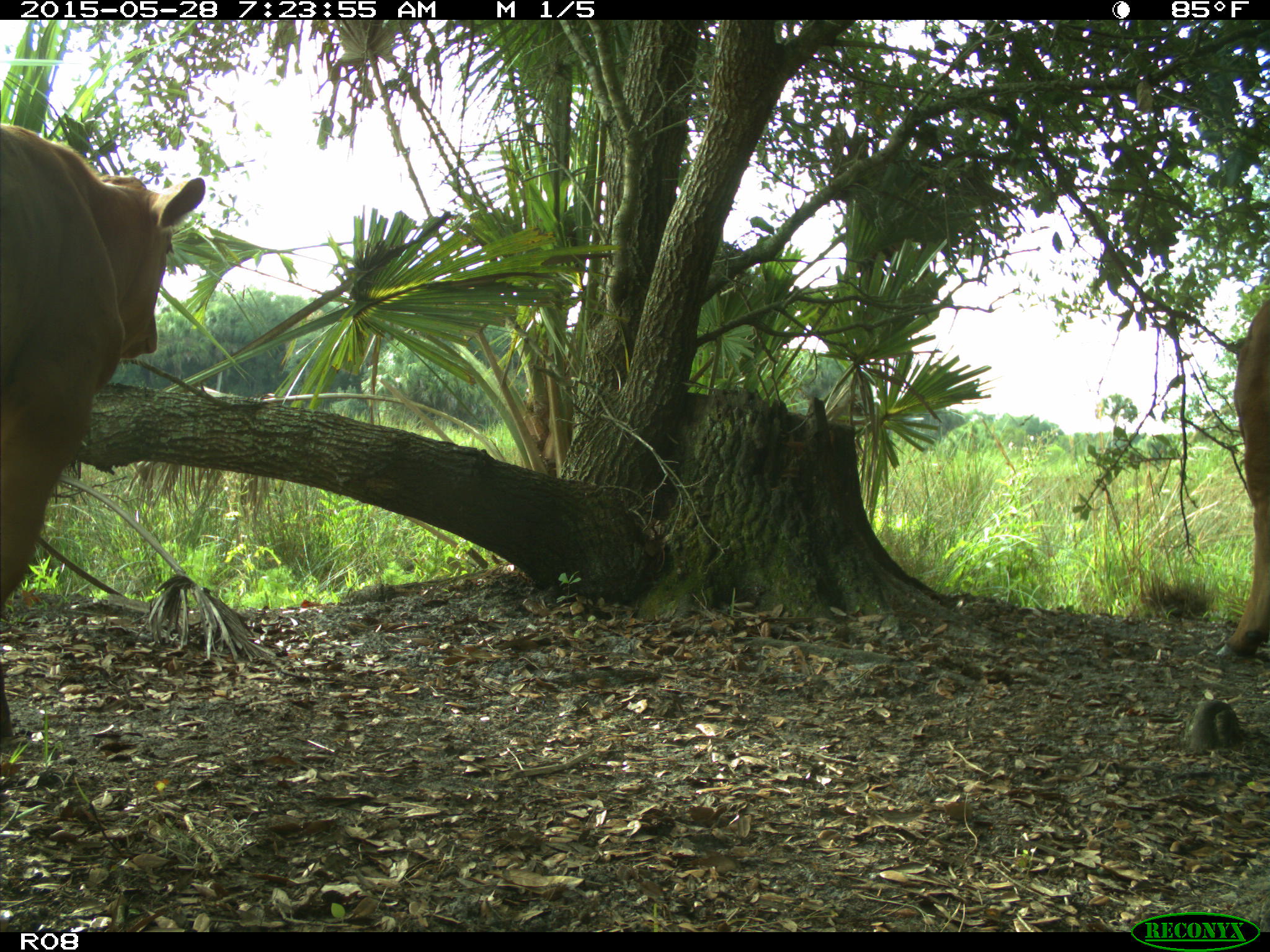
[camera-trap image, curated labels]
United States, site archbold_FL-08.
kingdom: Animalia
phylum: Chordata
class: Mammalia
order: Artiodactyla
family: Bovidae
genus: Bos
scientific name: Bos taurus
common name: domestic cow